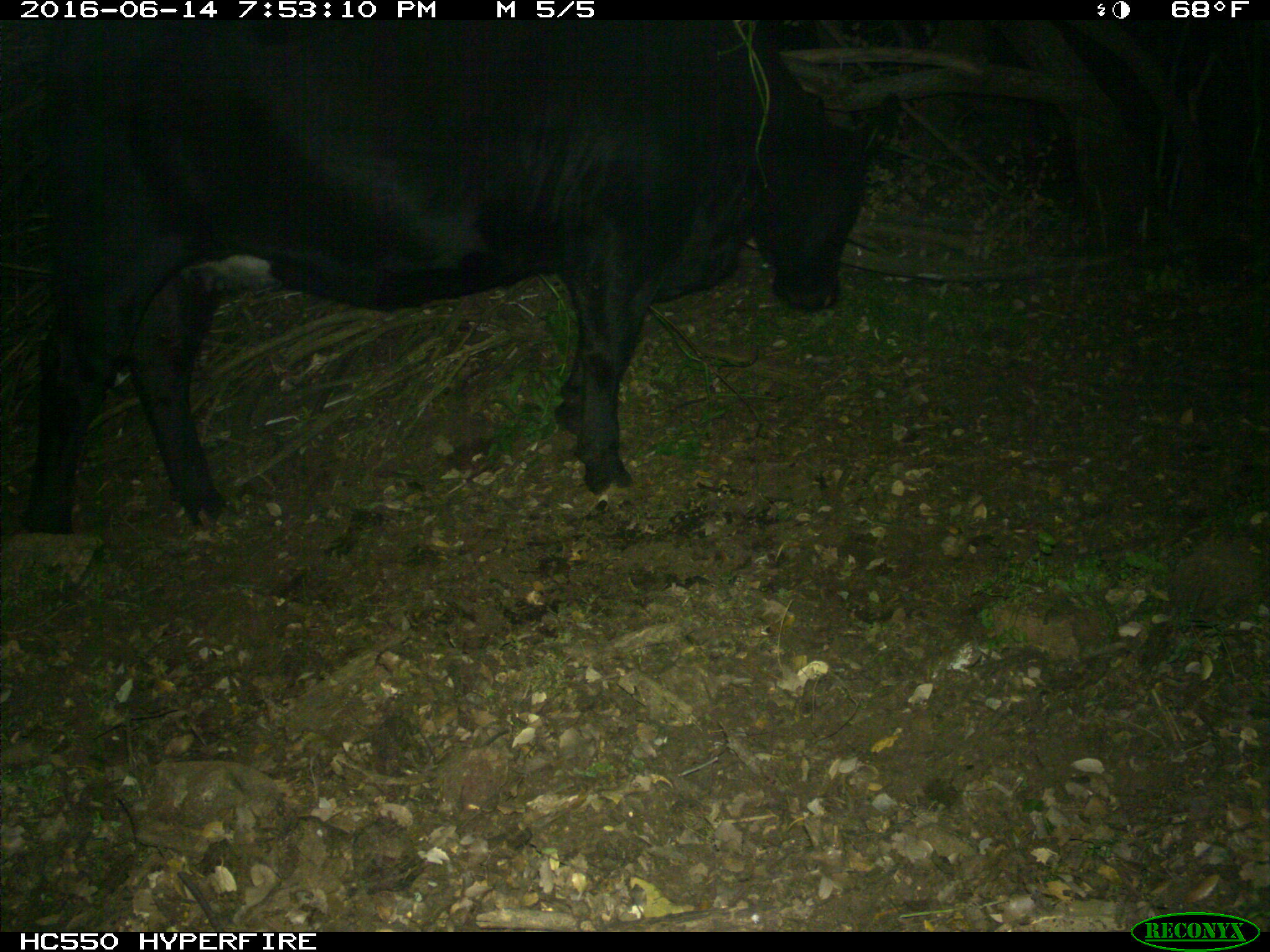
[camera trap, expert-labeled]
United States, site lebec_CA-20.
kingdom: Animalia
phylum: Chordata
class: Mammalia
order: Artiodactyla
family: Bovidae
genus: Bos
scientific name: Bos taurus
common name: domestic cow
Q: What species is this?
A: Bos taurus (domestic cow).